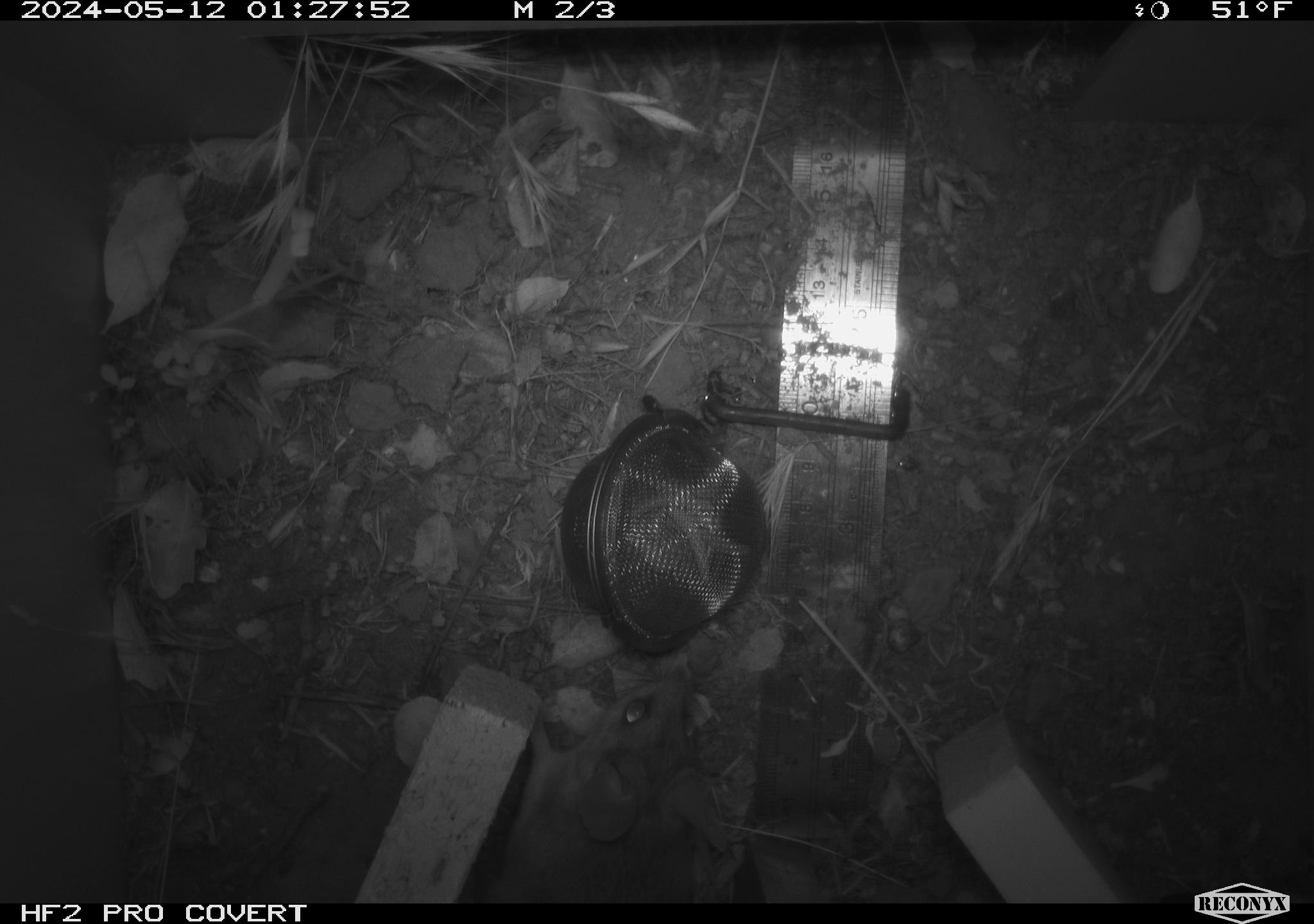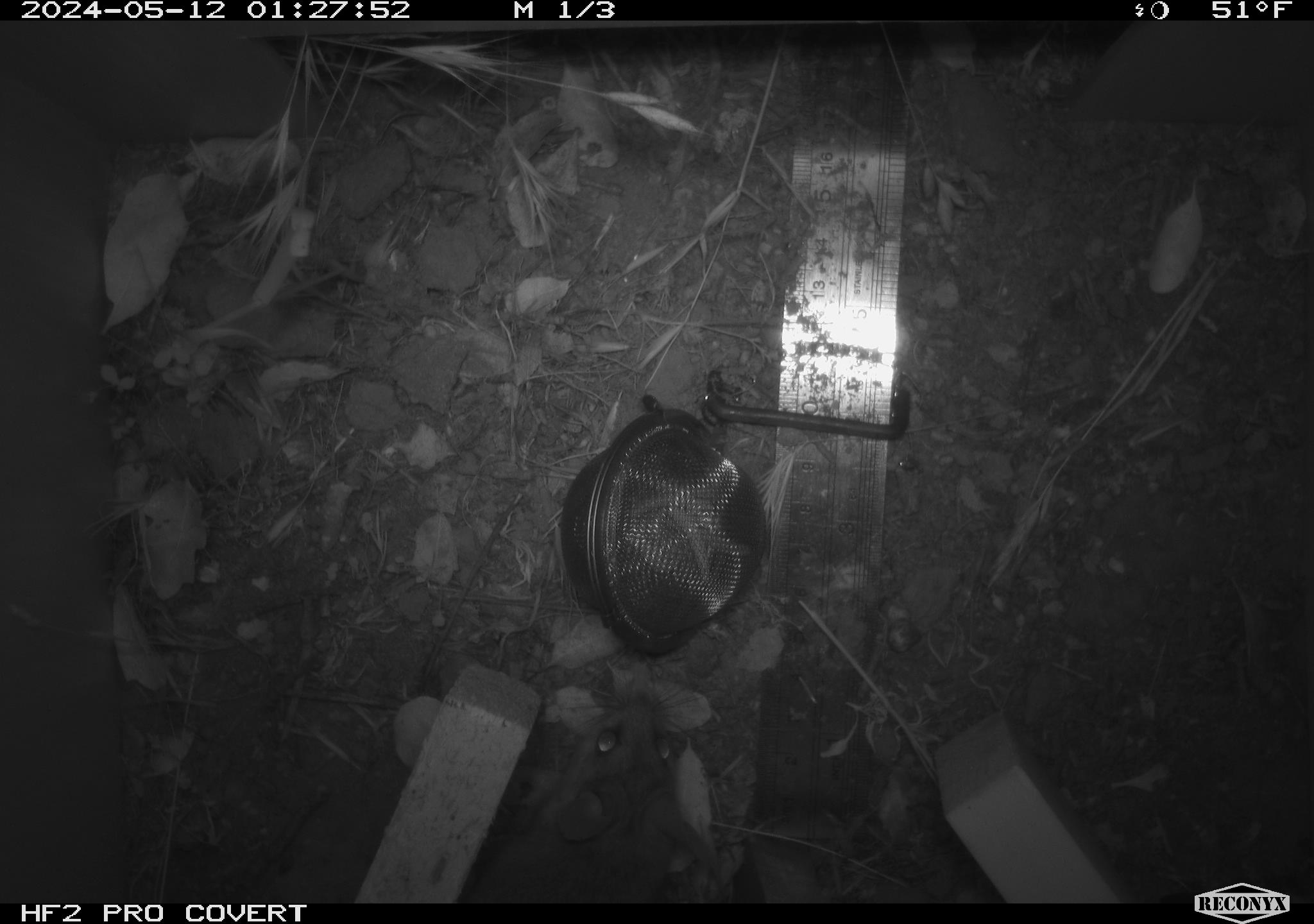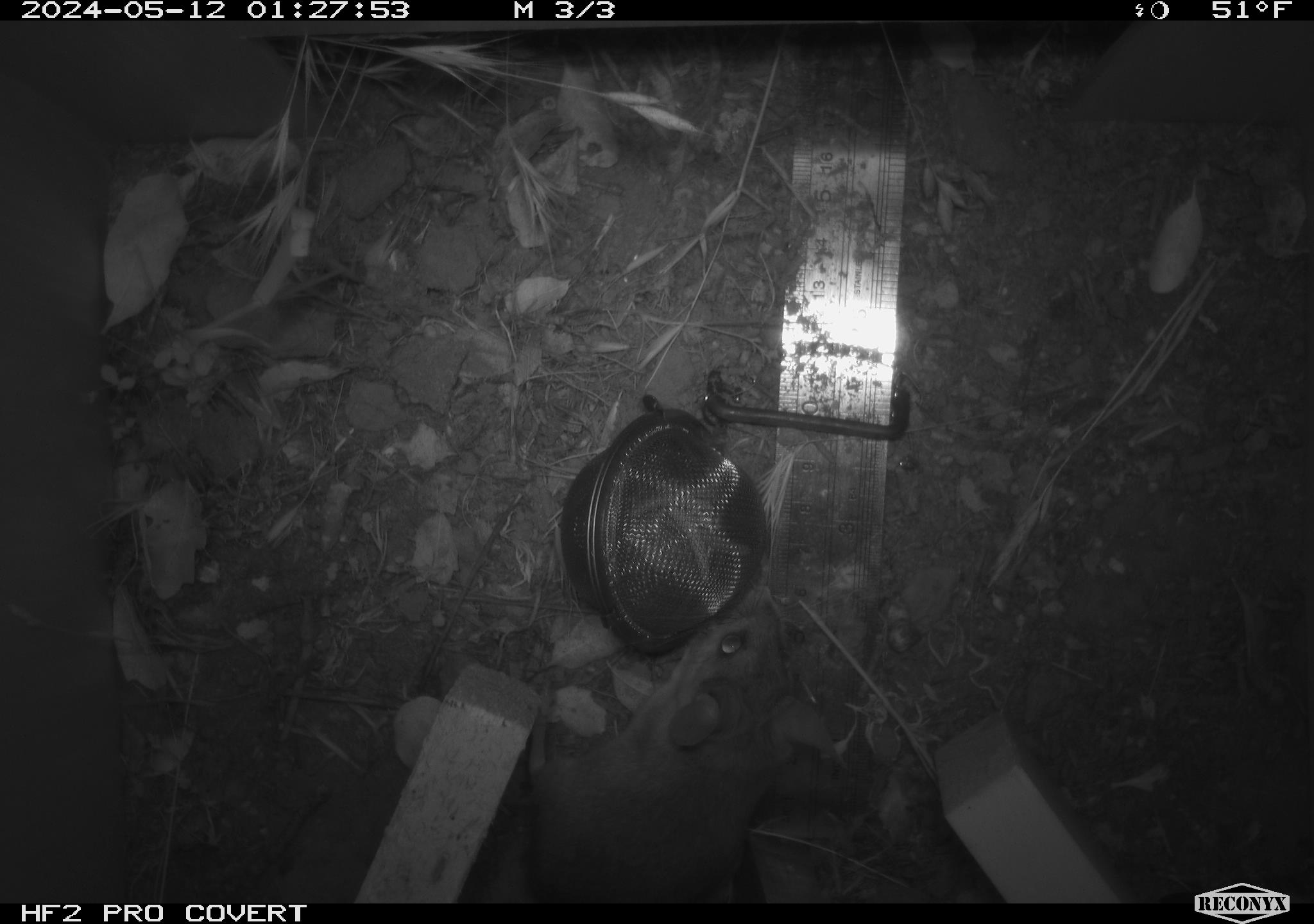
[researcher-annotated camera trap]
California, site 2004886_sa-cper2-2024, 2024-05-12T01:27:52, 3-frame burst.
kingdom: Animalia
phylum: Chordata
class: Mammalia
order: Rodentia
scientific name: Rodentia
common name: rodent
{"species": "rodent (Rodentia)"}